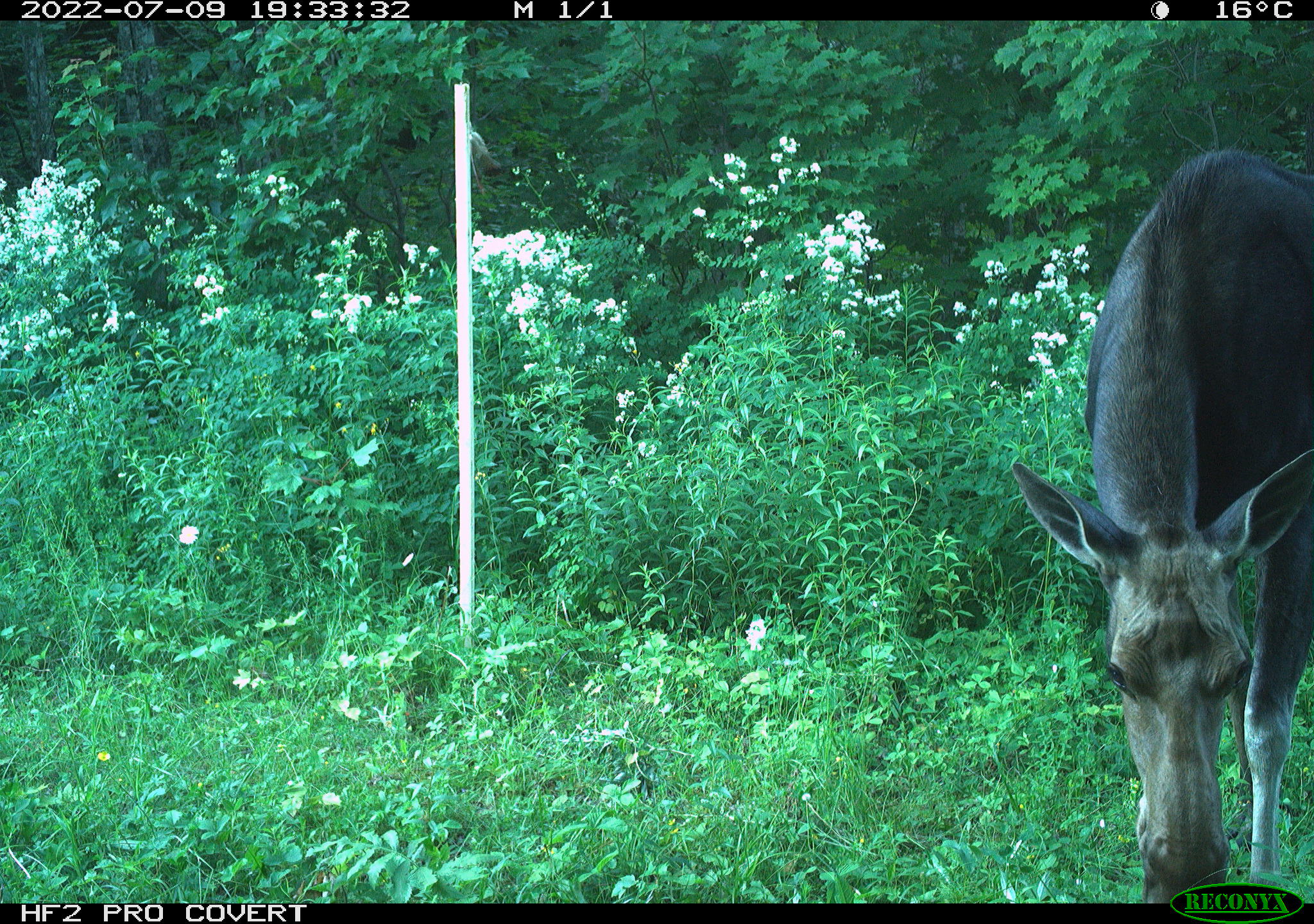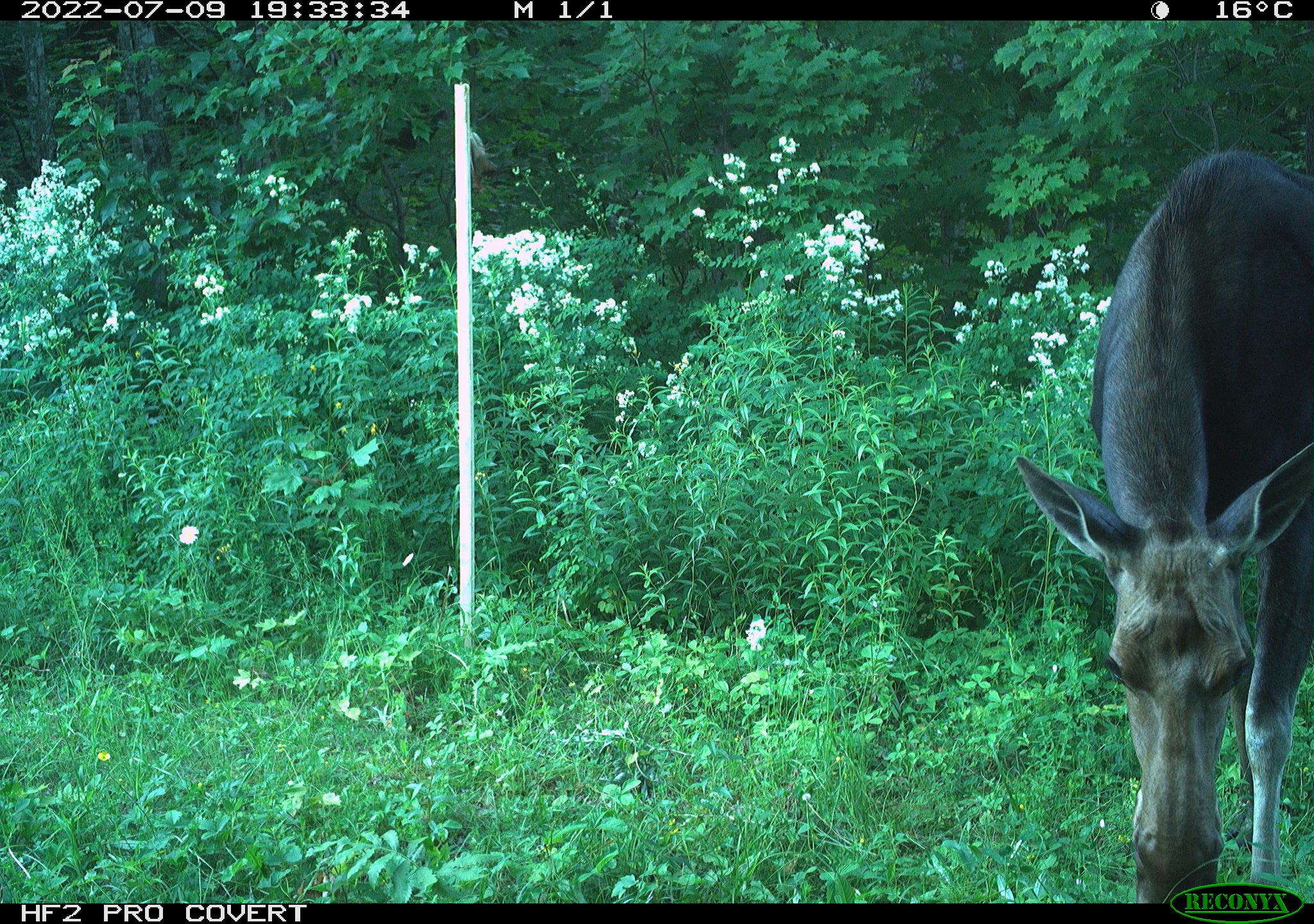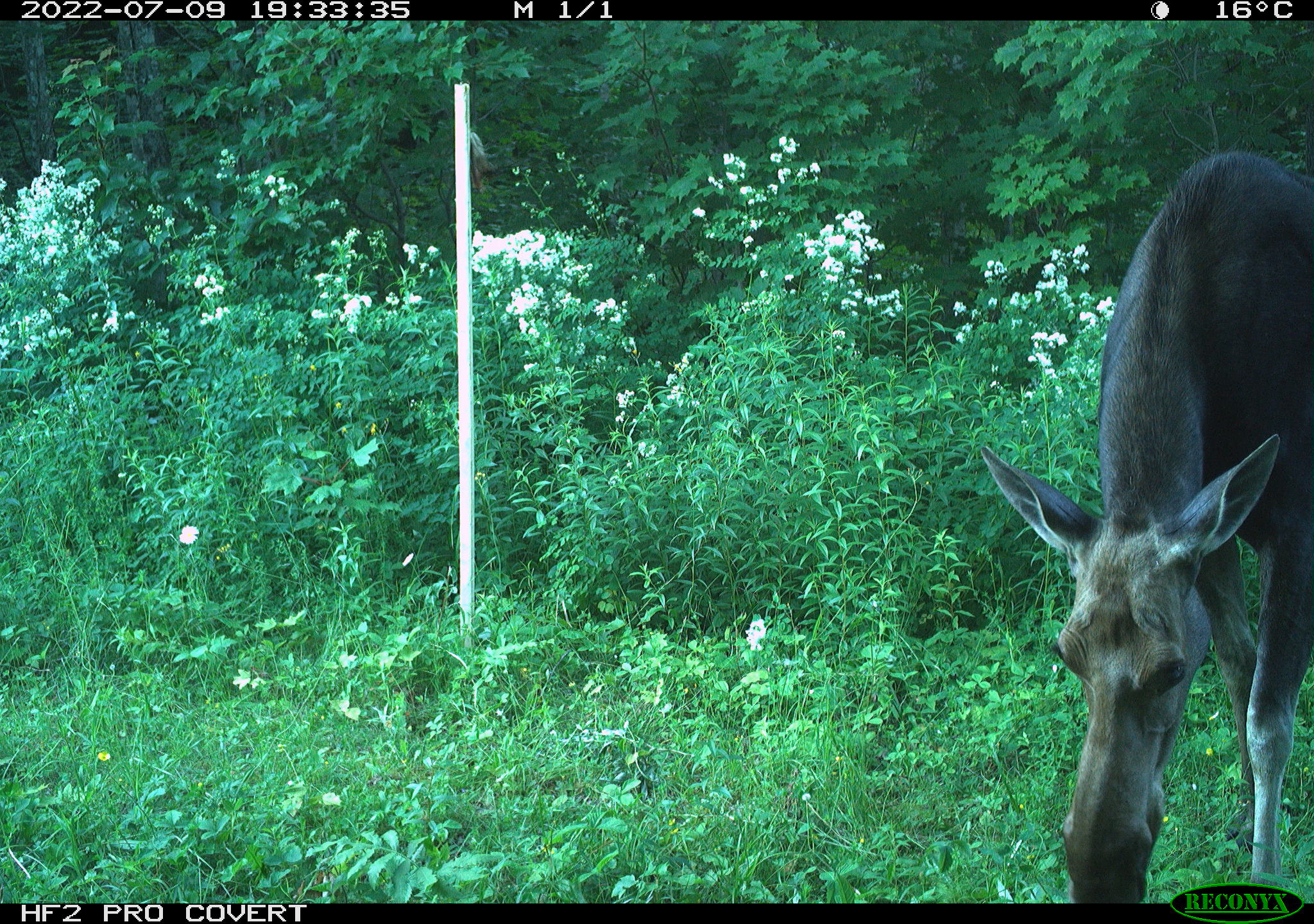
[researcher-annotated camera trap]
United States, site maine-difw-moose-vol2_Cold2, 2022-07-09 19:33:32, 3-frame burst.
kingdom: Animalia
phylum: Chordata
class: Mammalia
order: Artiodactyla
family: Cervidae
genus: Alces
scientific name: Alces alces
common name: moose